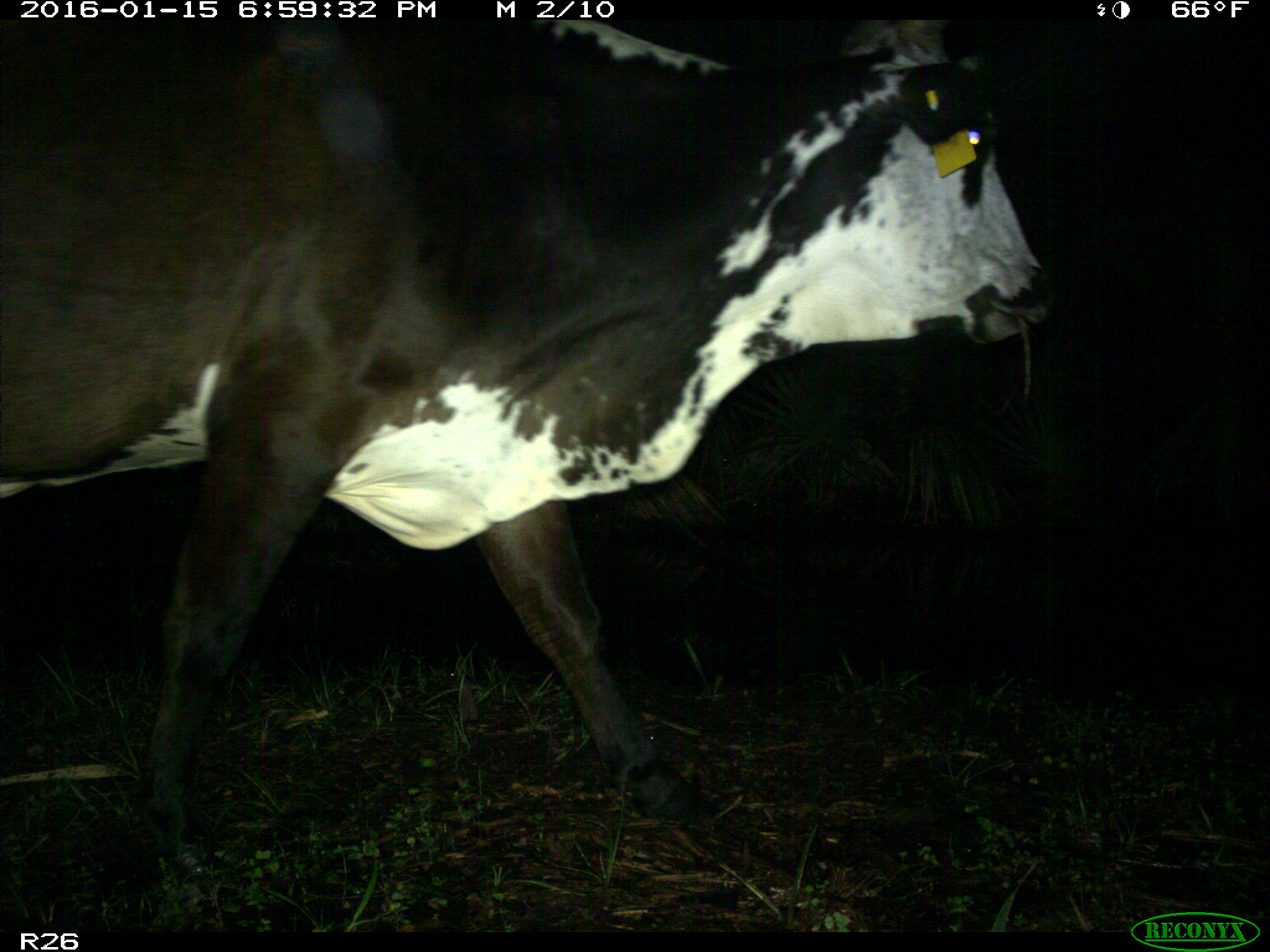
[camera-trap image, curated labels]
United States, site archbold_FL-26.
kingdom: Animalia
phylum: Chordata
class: Mammalia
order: Artiodactyla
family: Bovidae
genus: Bos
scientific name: Bos taurus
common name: domestic cow